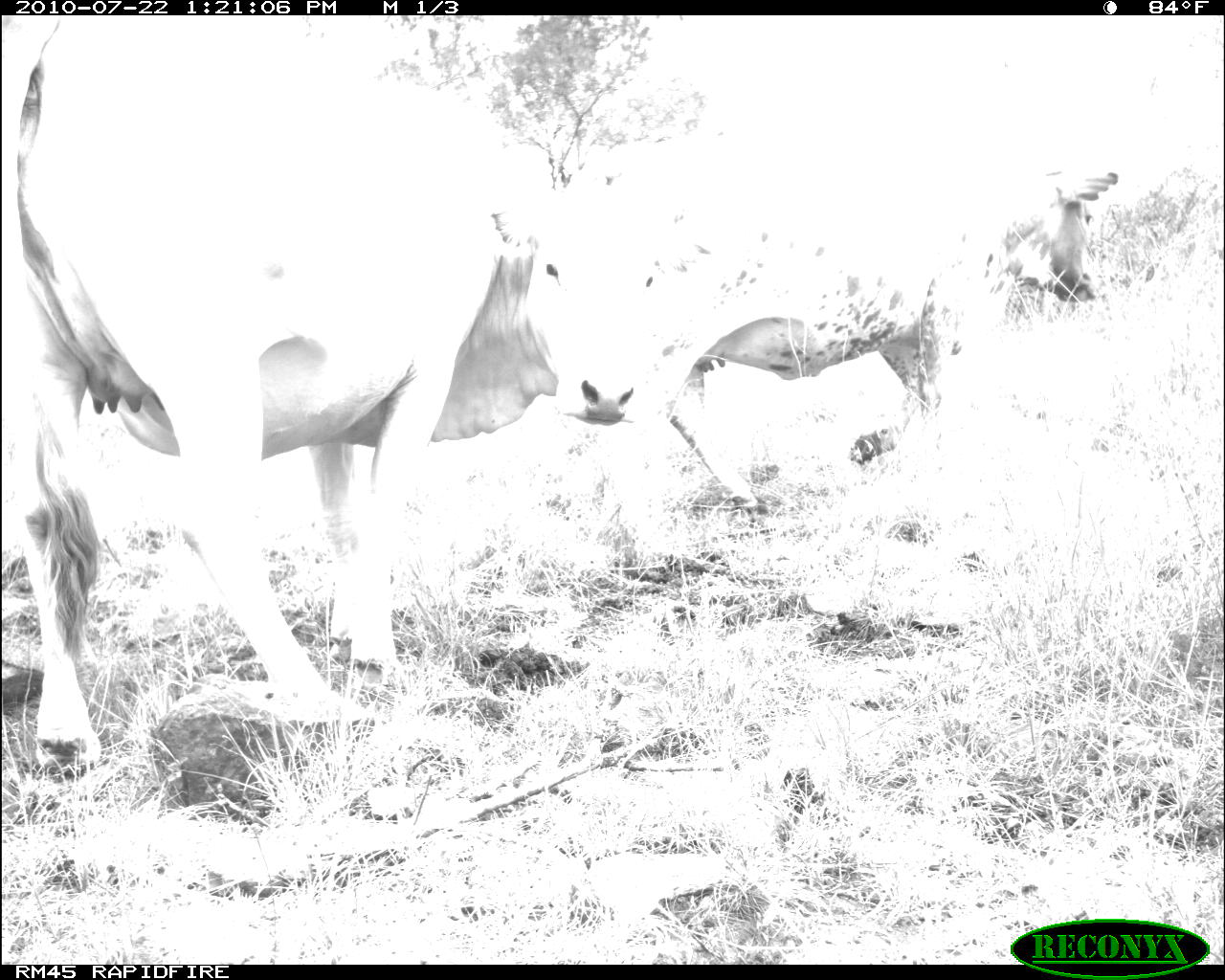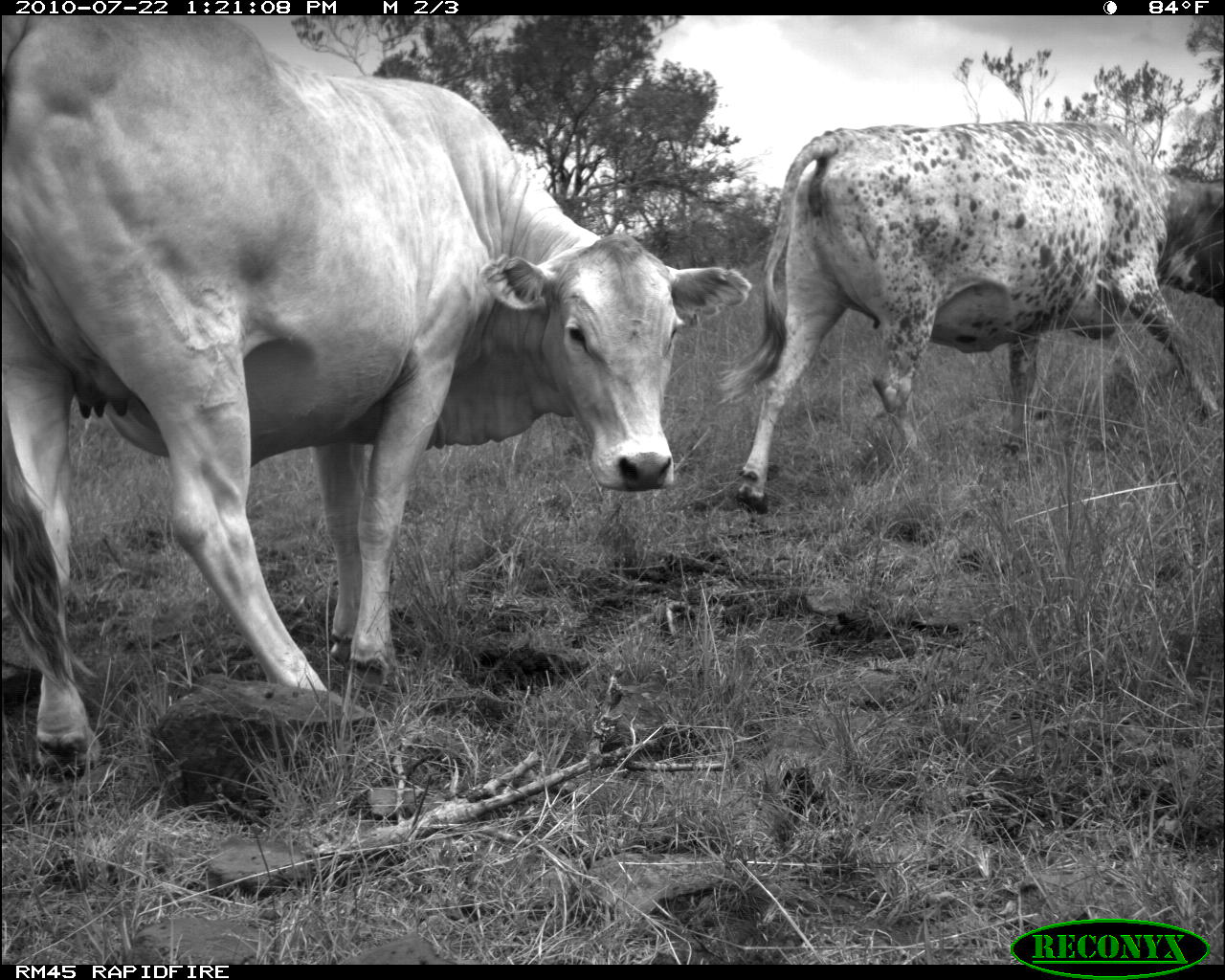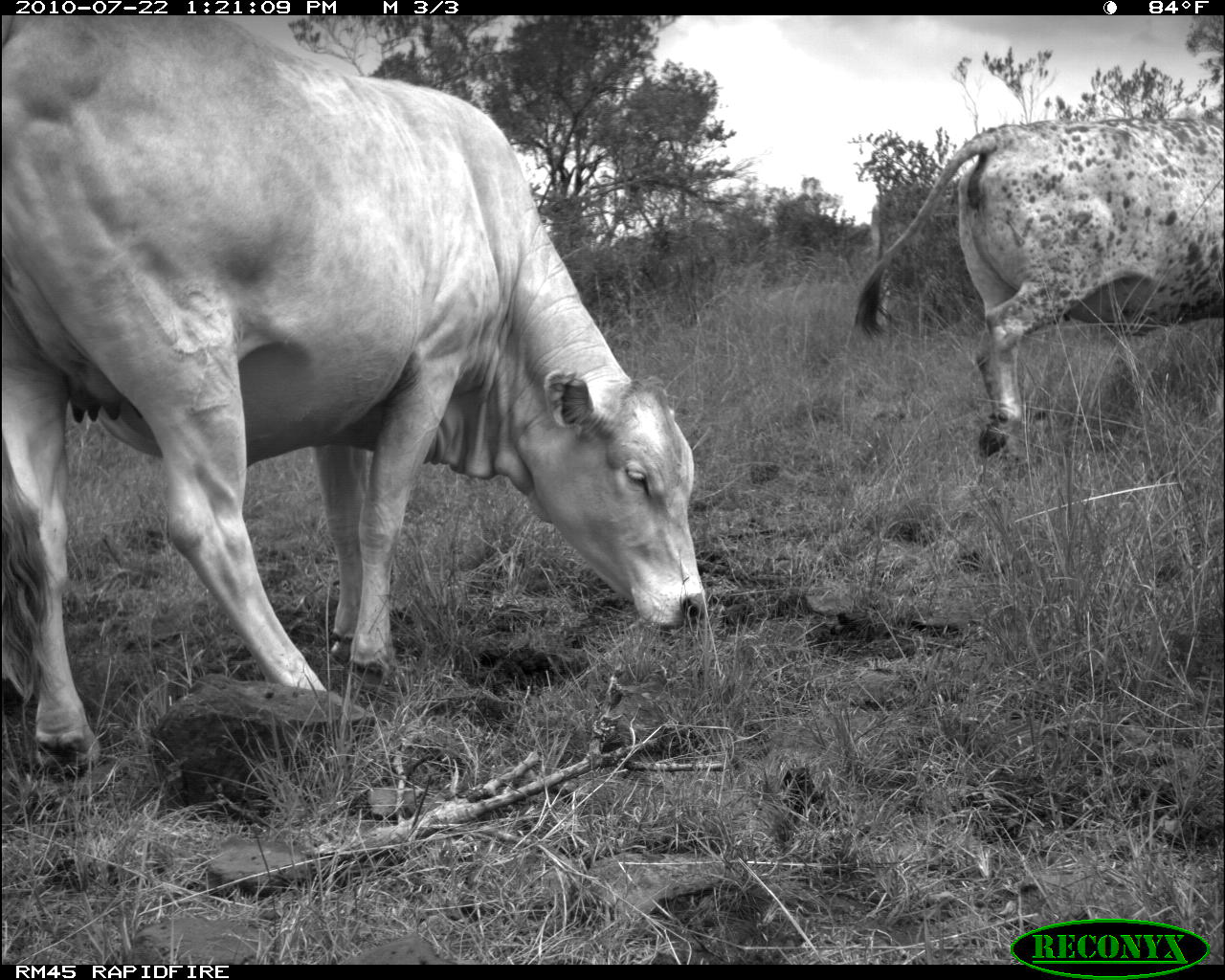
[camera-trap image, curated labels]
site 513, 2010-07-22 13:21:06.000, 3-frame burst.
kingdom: Animalia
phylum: Chordata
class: Mammalia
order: Artiodactyla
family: Bovidae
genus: Bos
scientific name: Bos taurus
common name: domestic cattle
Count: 2.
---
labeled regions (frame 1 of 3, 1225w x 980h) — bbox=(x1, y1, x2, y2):
bos taurus: bbox=(0, 15, 682, 781); bbox=(661, 170, 1117, 516)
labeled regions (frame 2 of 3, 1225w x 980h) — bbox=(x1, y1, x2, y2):
bos taurus: bbox=(0, 14, 753, 782); bbox=(717, 118, 1225, 514)